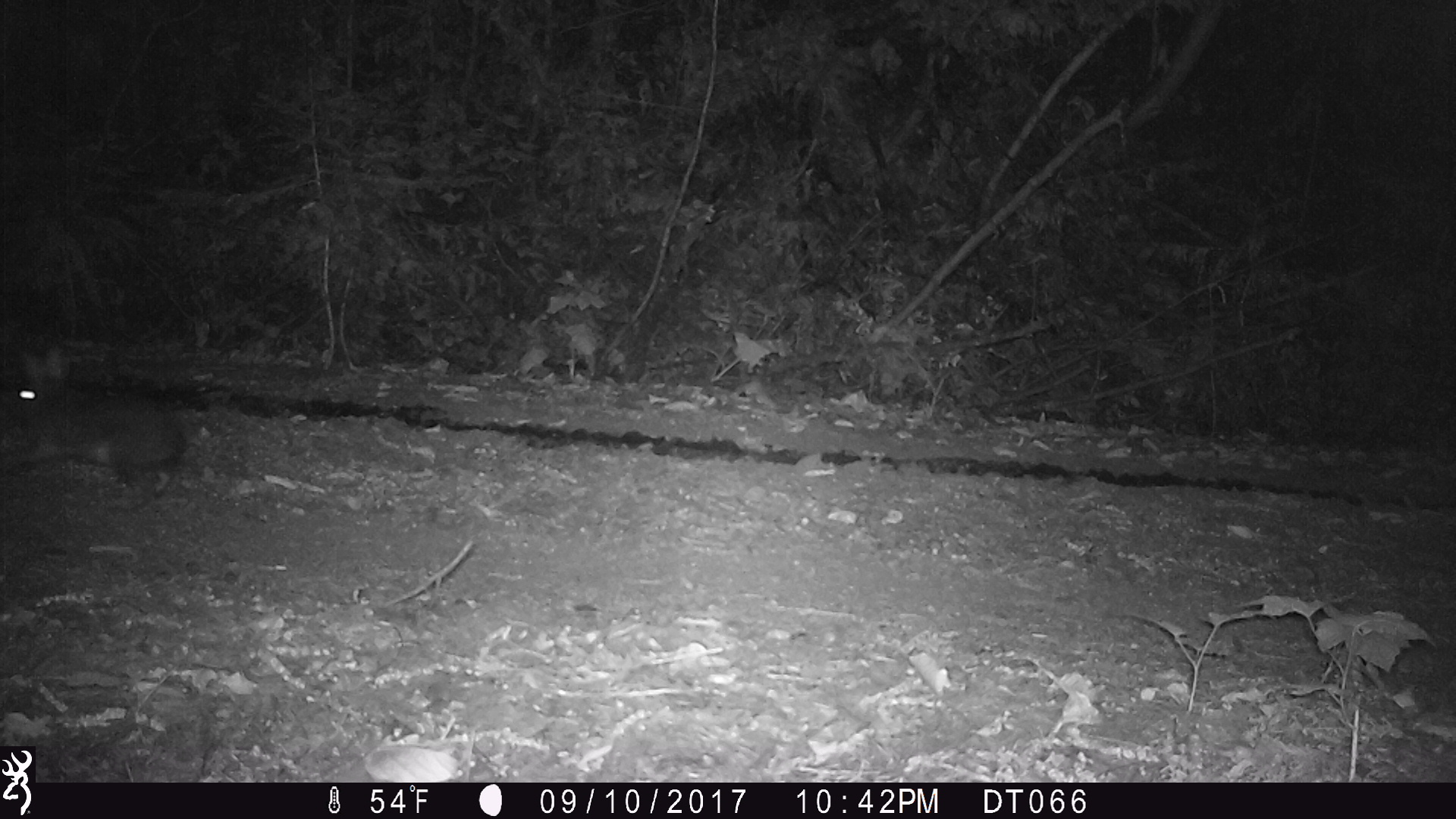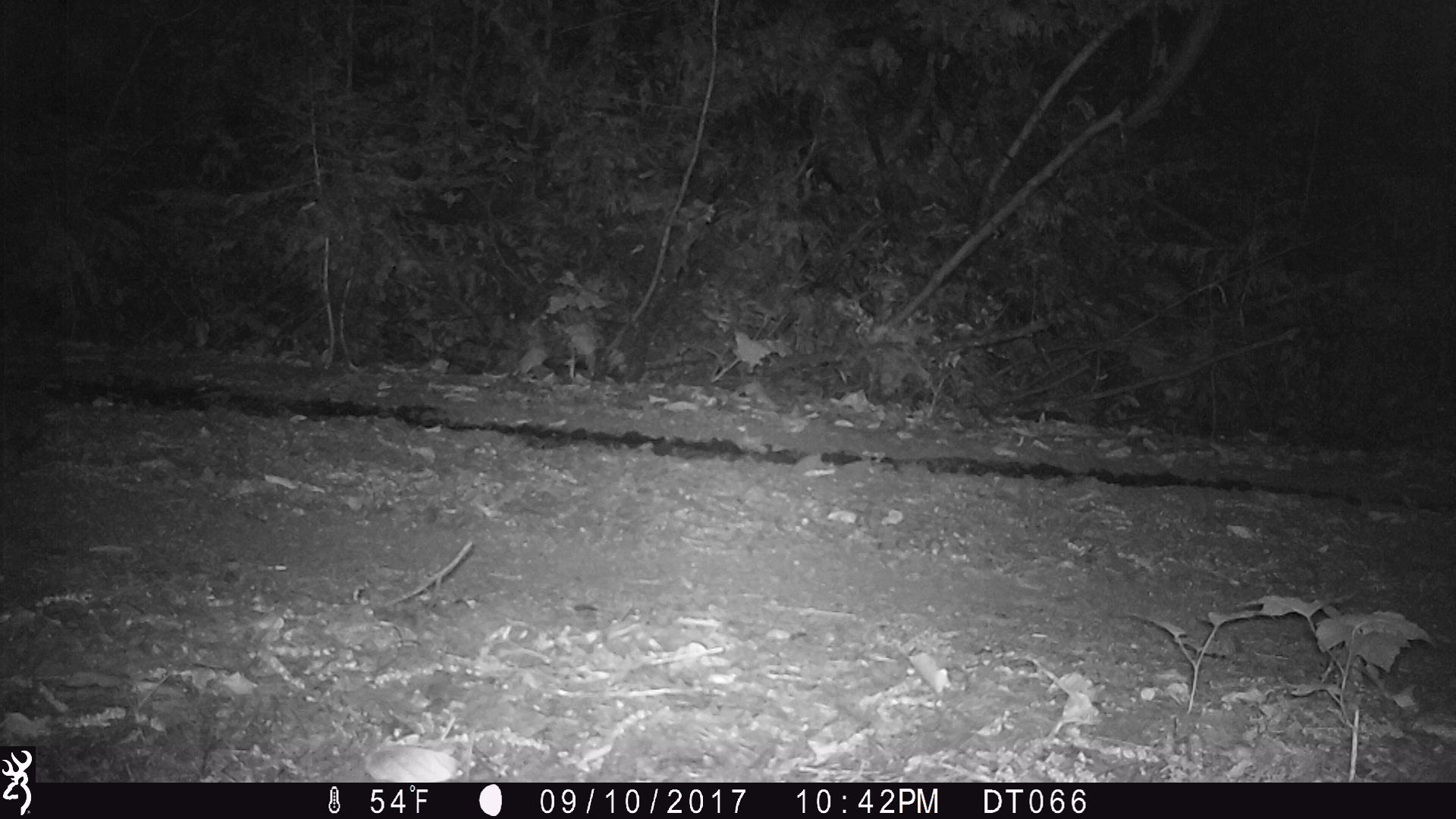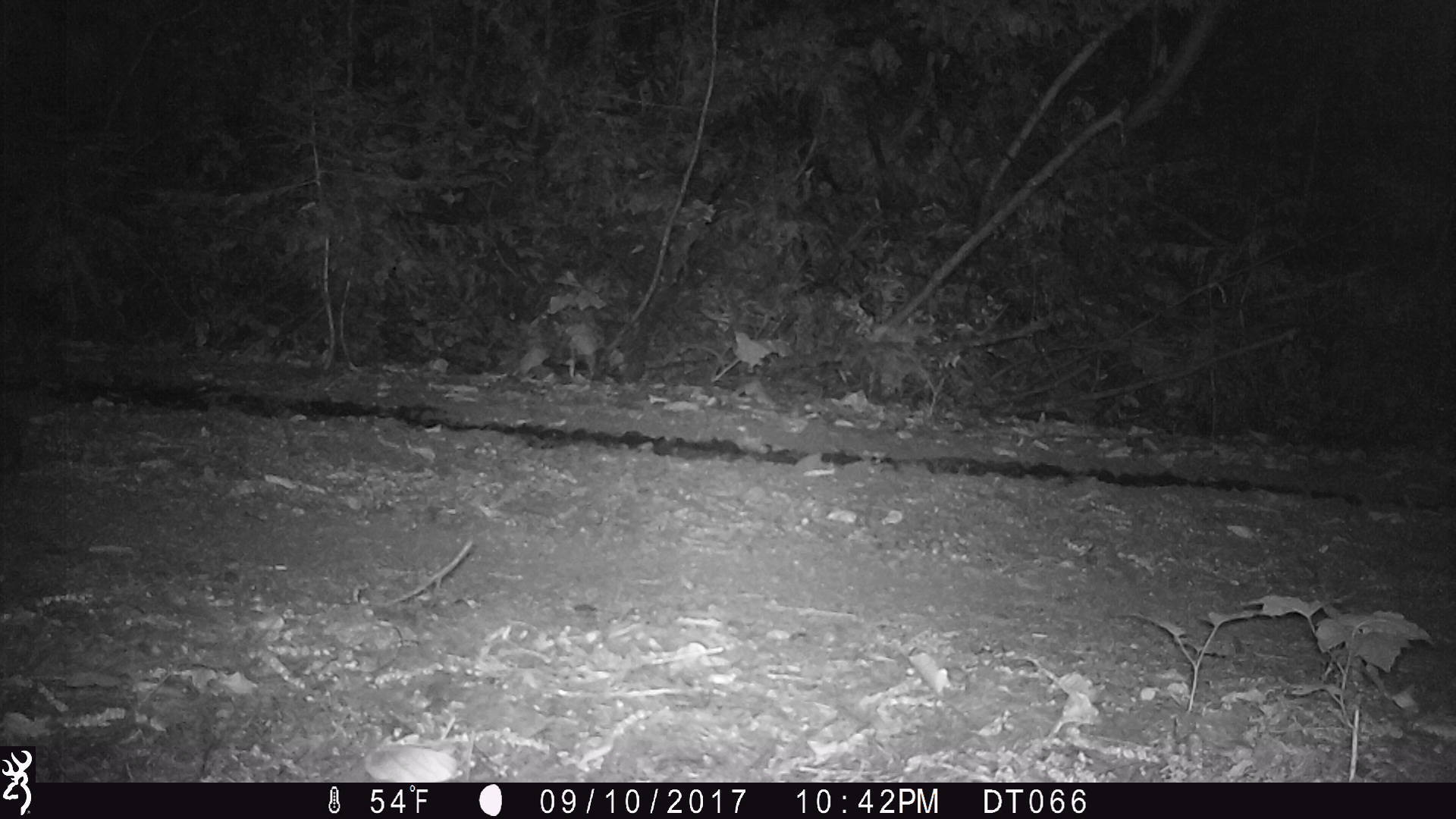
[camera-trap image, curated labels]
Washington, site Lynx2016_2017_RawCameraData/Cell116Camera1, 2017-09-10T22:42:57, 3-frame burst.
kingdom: Animalia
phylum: Chordata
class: Mammalia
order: Lagomorpha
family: Leporidae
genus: Lepus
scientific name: Lepus americanus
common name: snowshoe hare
Lepus americanus (snowshoe hare). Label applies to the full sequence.